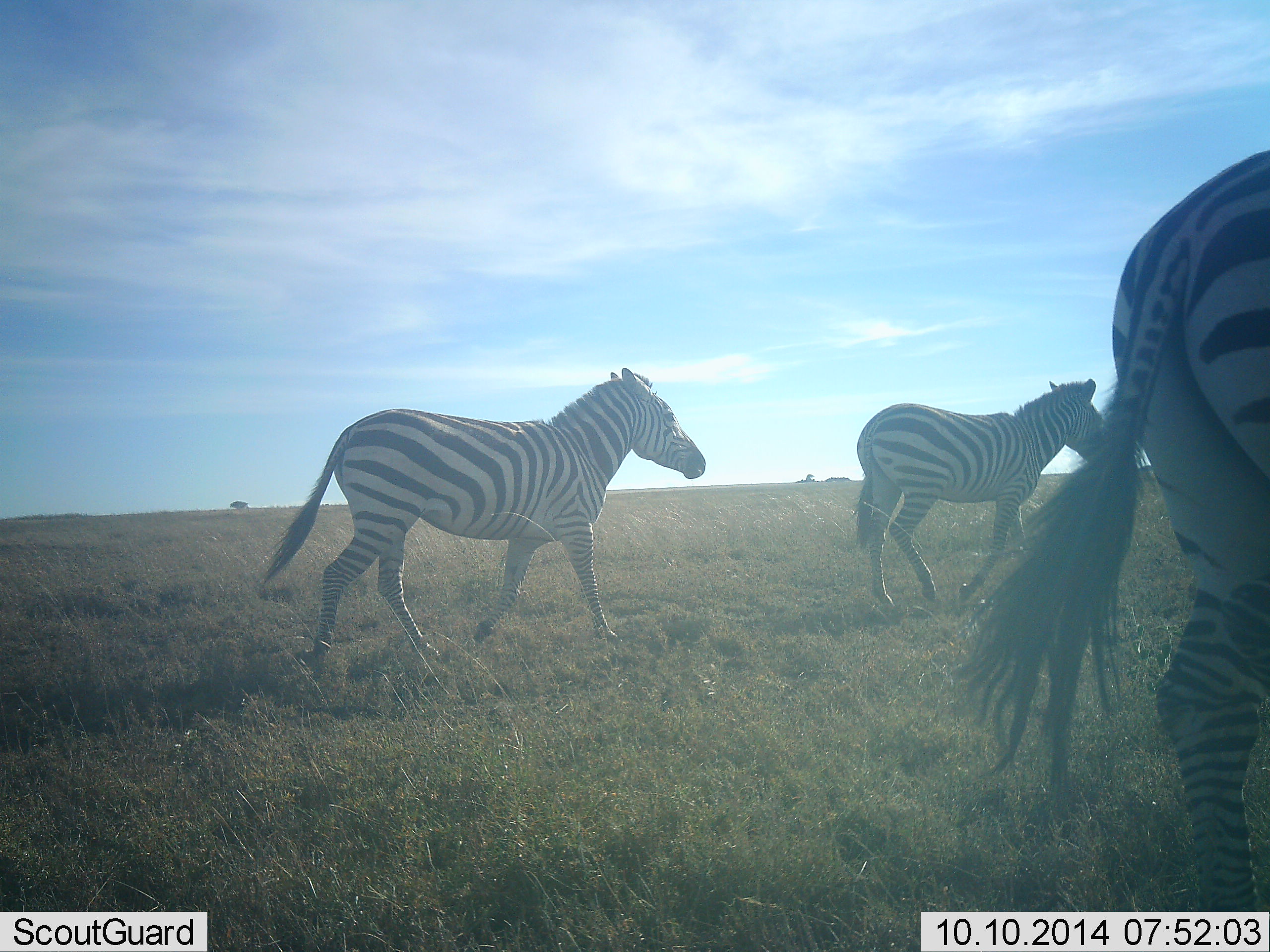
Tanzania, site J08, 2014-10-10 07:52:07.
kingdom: Animalia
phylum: Chordata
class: Mammalia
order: Perissodactyla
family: Equidae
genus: Equus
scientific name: Equus quagga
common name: plains zebra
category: zebra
Zebra (plains zebra) (Equus quagga), count 3. Behavior (volunteer vote fractions): standing 10%, resting 0%, moving 100%, interacting 0%. Young present (vote fraction): 0%. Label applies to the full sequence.